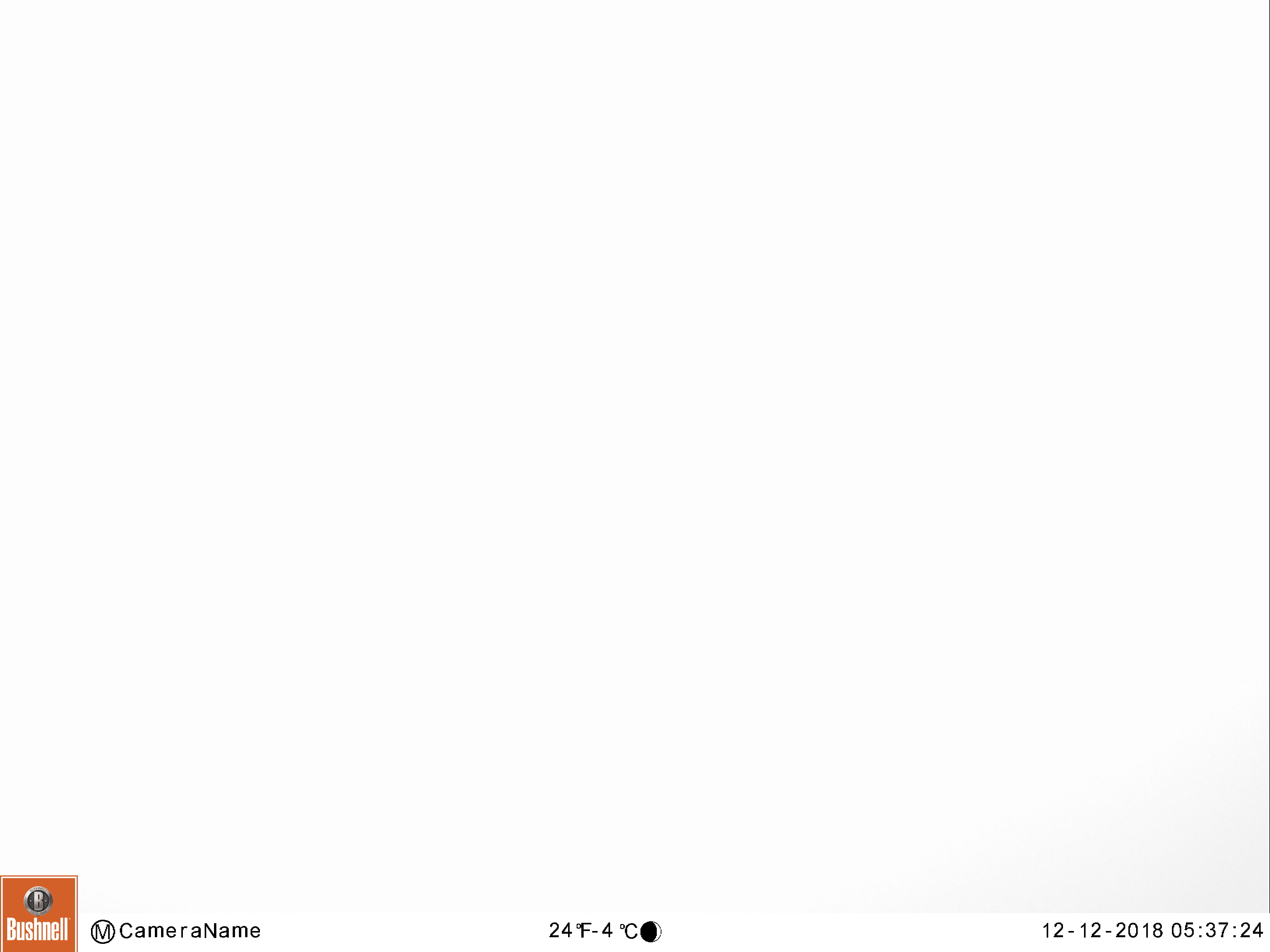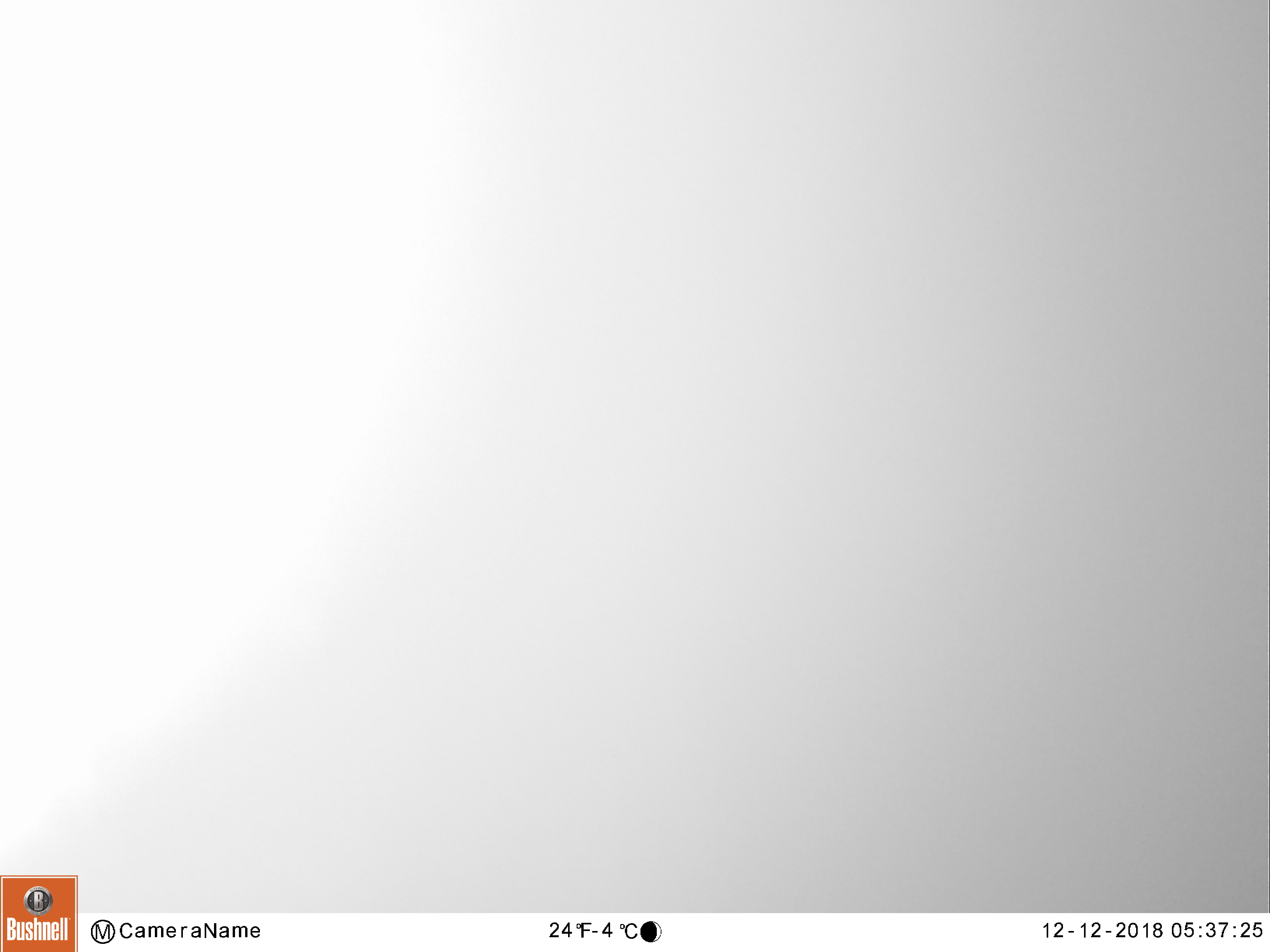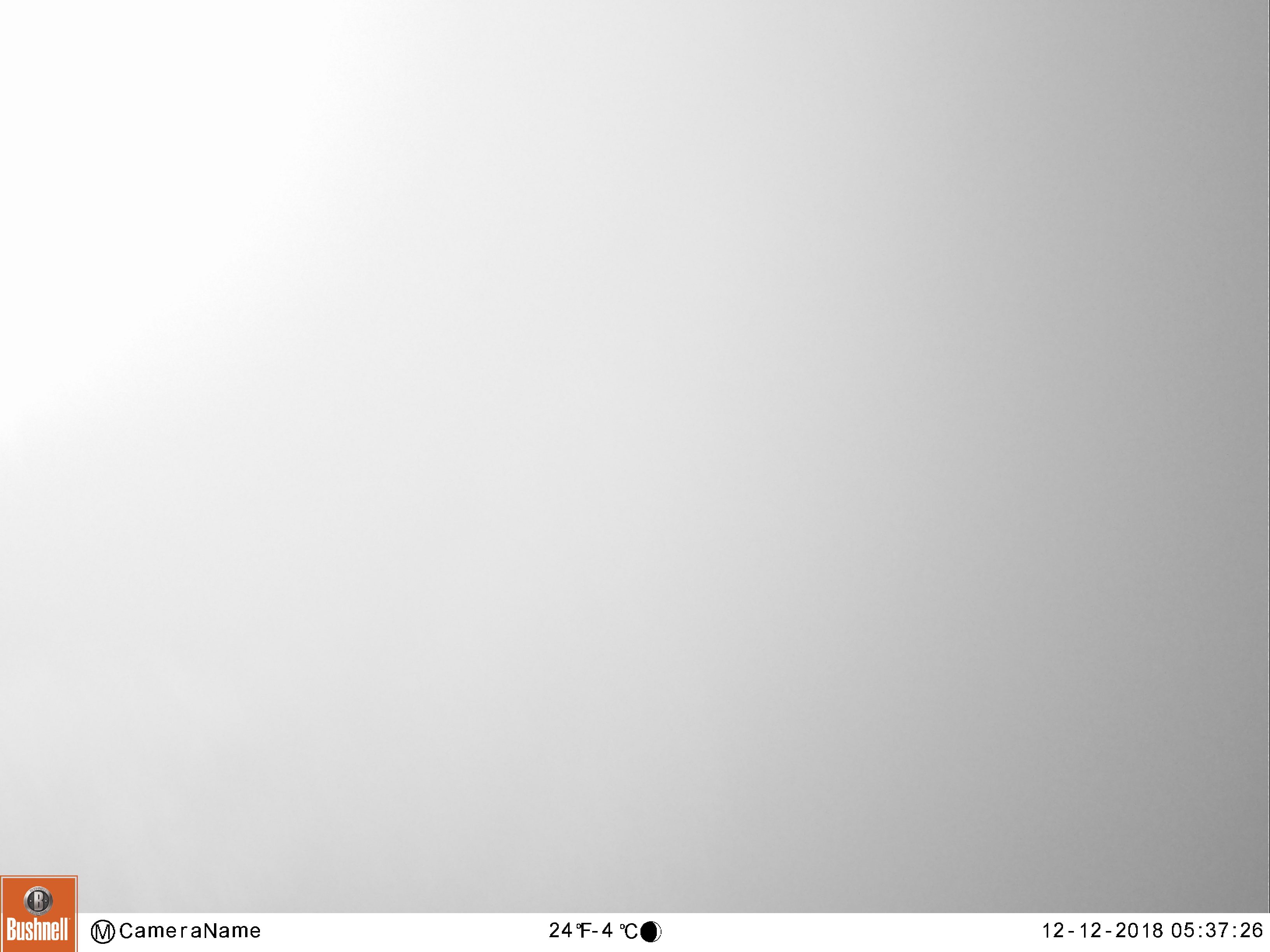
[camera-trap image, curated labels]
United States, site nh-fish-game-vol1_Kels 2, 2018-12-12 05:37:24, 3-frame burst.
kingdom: Animalia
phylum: Chordata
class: Mammalia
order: Artiodactyla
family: Cervidae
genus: Alces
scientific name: Alces alces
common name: moose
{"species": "moose (Alces alces)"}